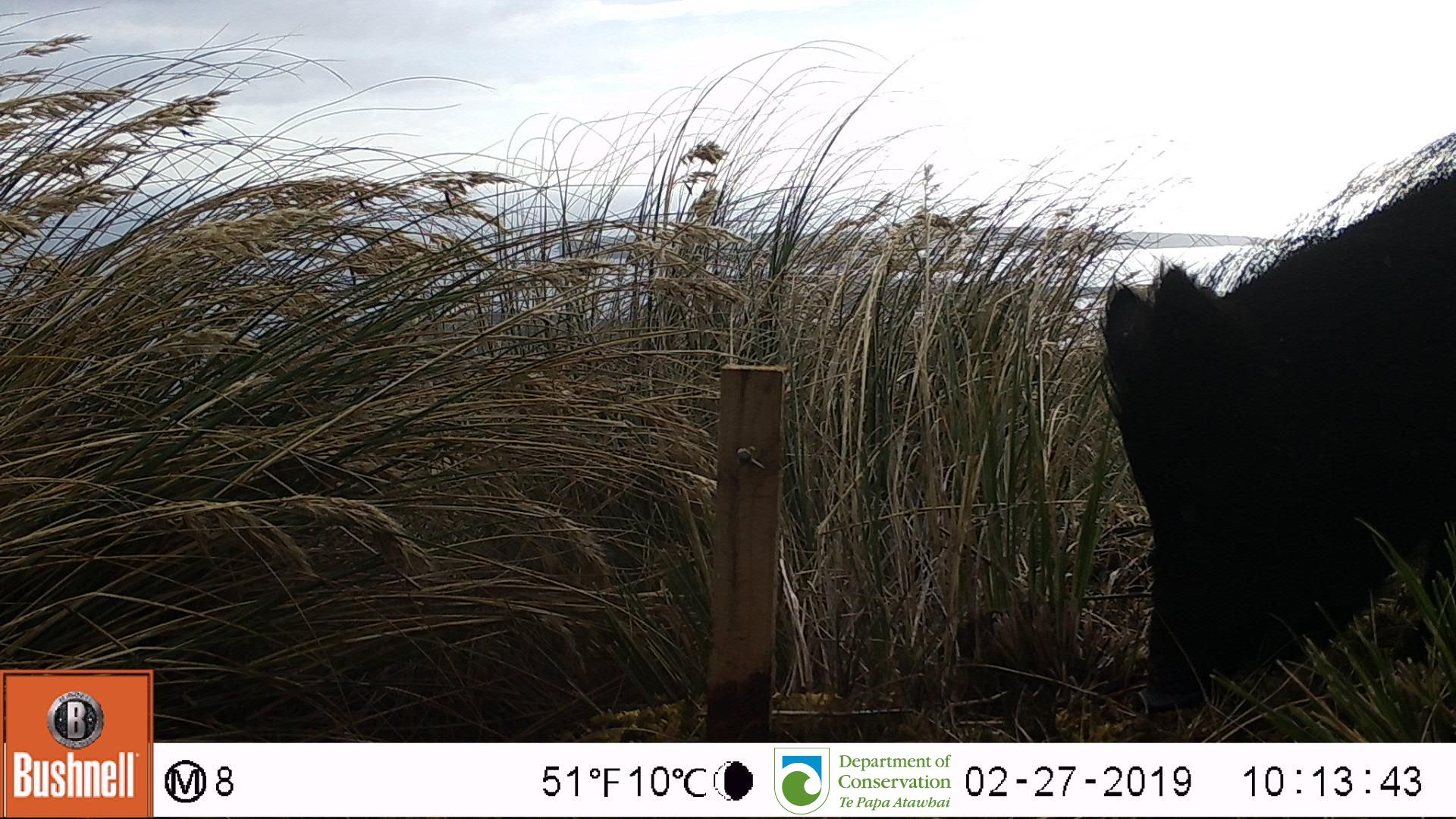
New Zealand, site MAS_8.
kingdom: Animalia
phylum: Chordata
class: Mammalia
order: Artiodactyla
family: Suidae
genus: Sus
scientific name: Sus scrofa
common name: pig